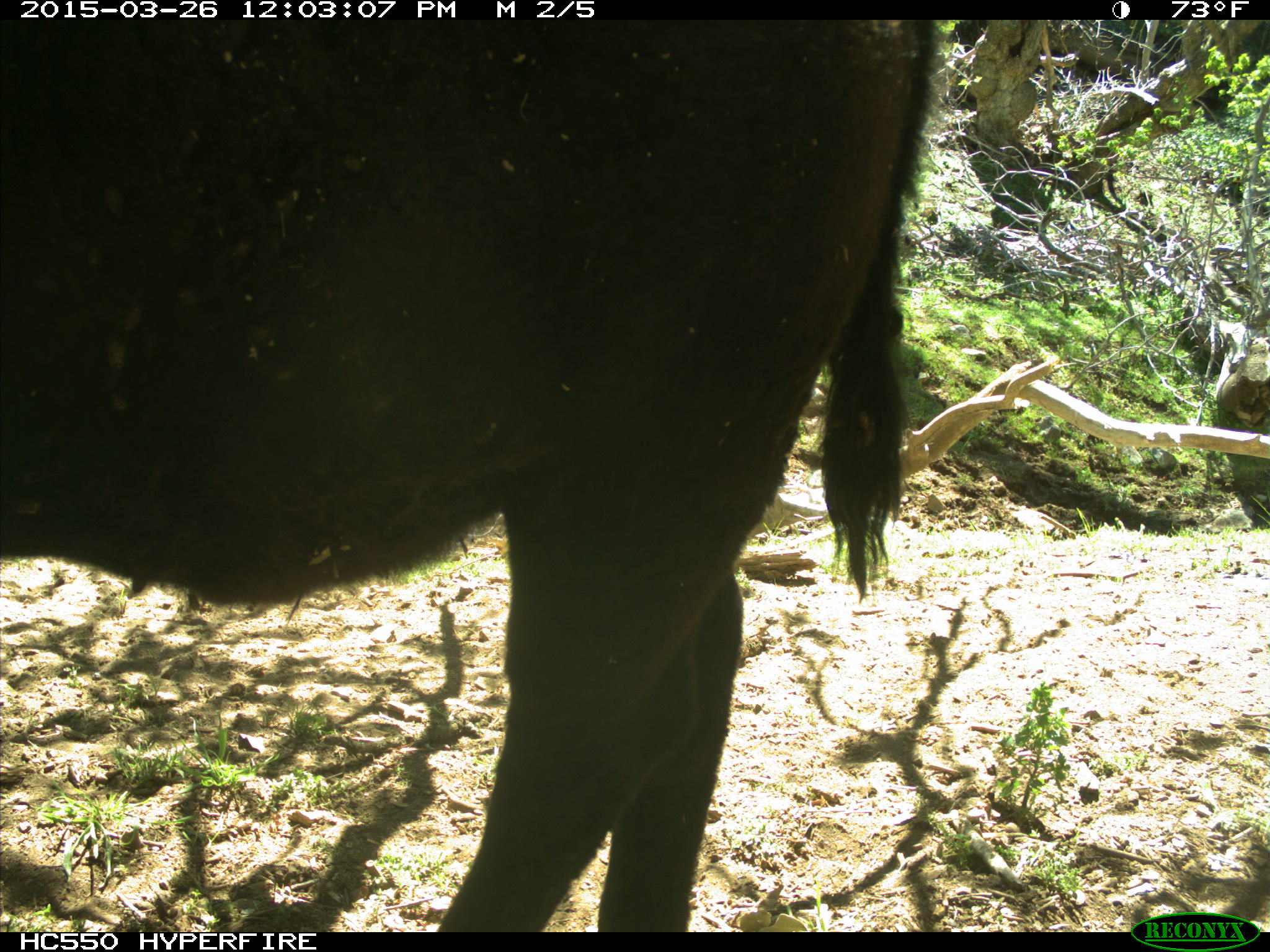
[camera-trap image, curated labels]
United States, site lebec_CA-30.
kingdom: Animalia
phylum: Chordata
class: Mammalia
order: Artiodactyla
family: Bovidae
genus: Bos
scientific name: Bos taurus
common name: domestic cow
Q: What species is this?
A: Bos taurus (domestic cow).